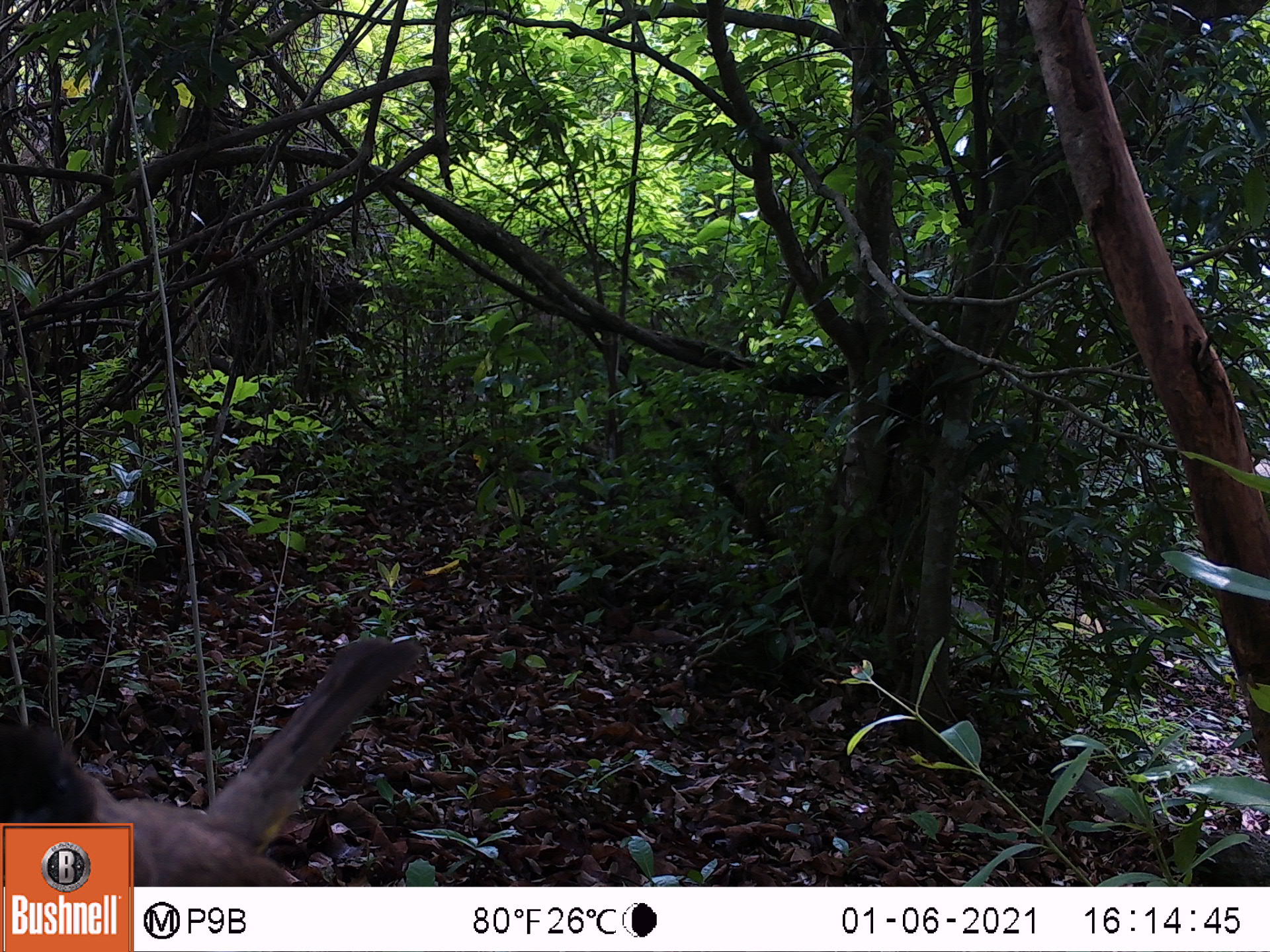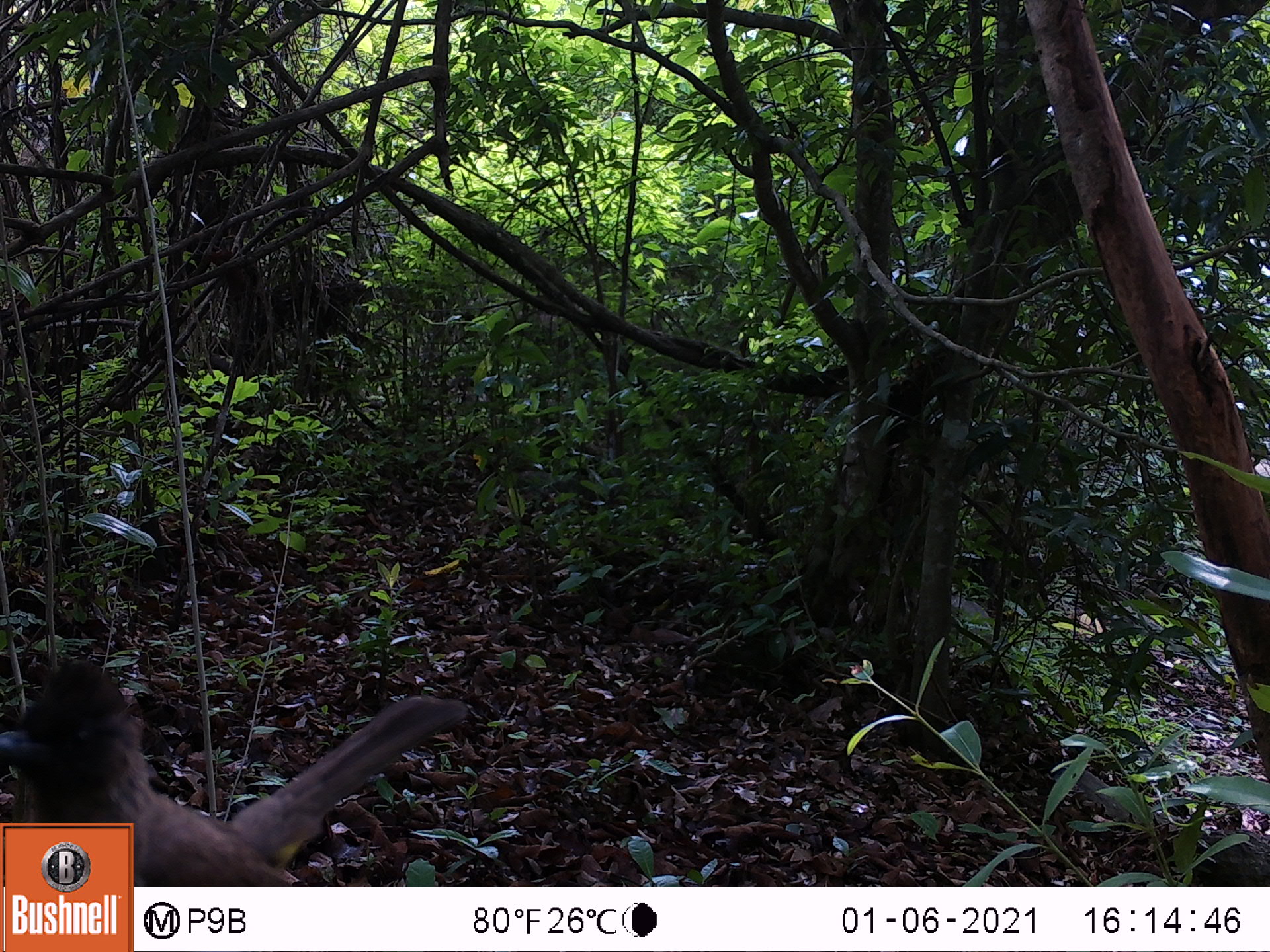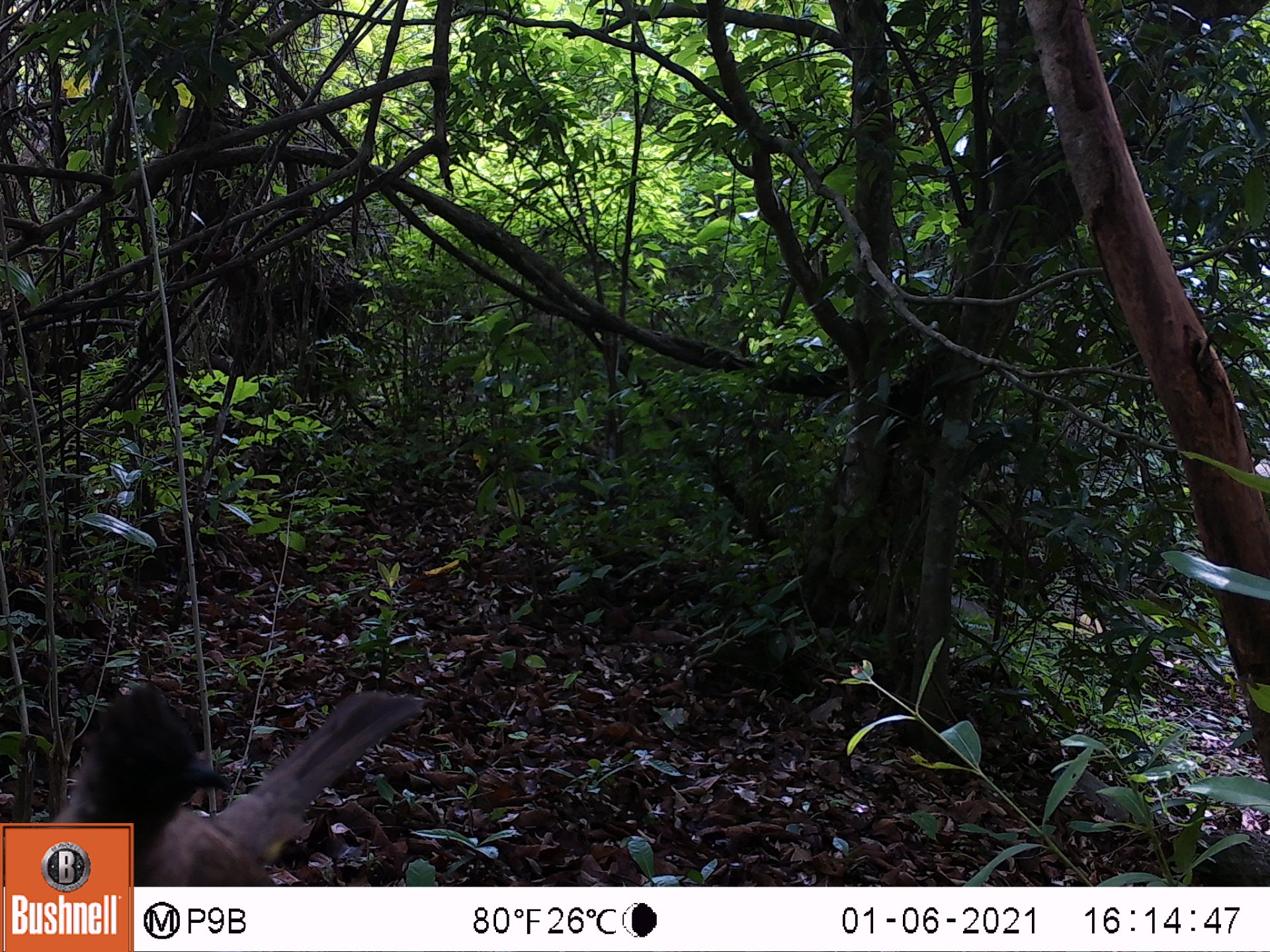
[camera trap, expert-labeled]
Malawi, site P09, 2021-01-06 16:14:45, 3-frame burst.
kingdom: Animalia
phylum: Chordata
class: Aves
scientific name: Aves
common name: bird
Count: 1.